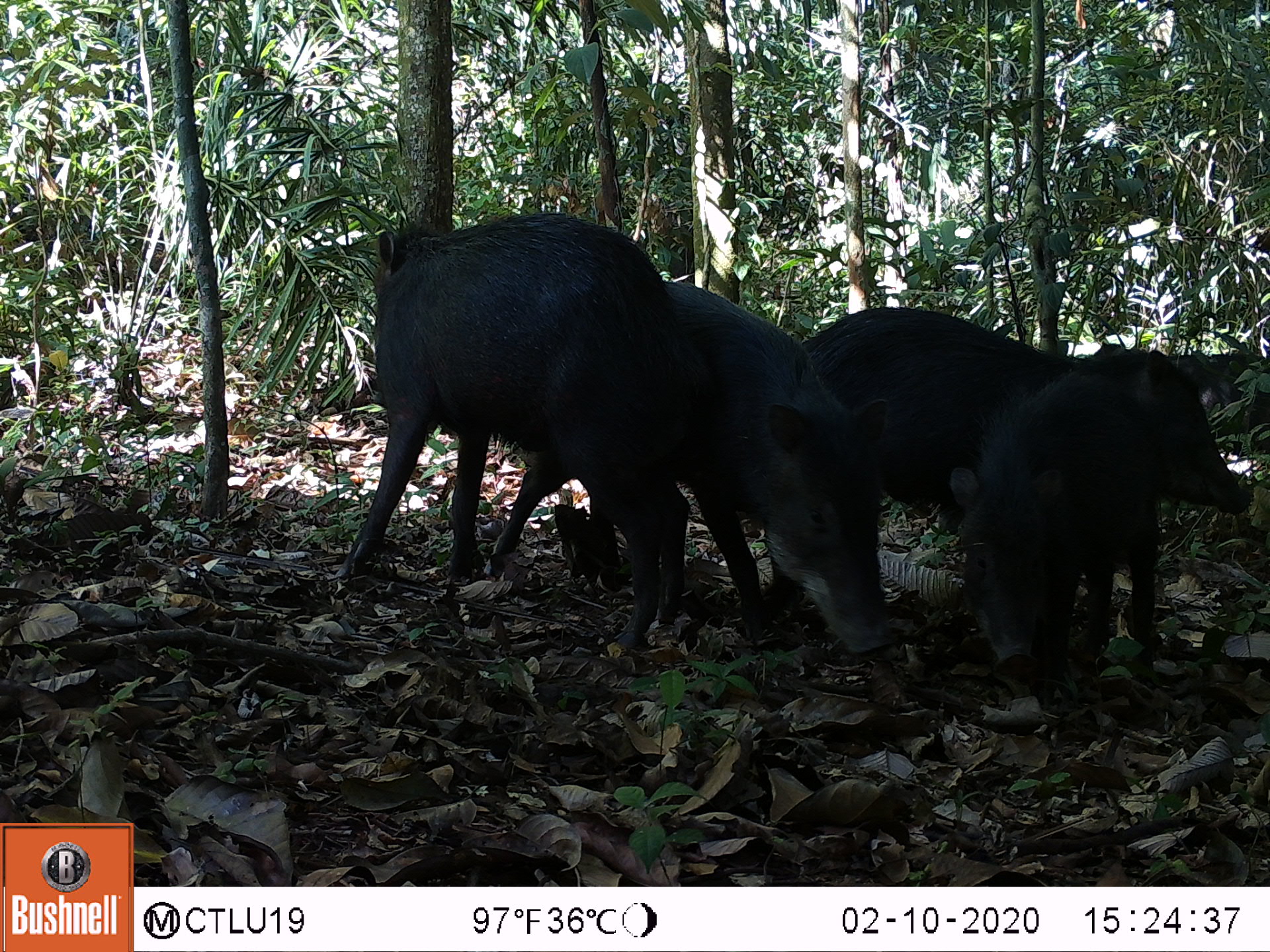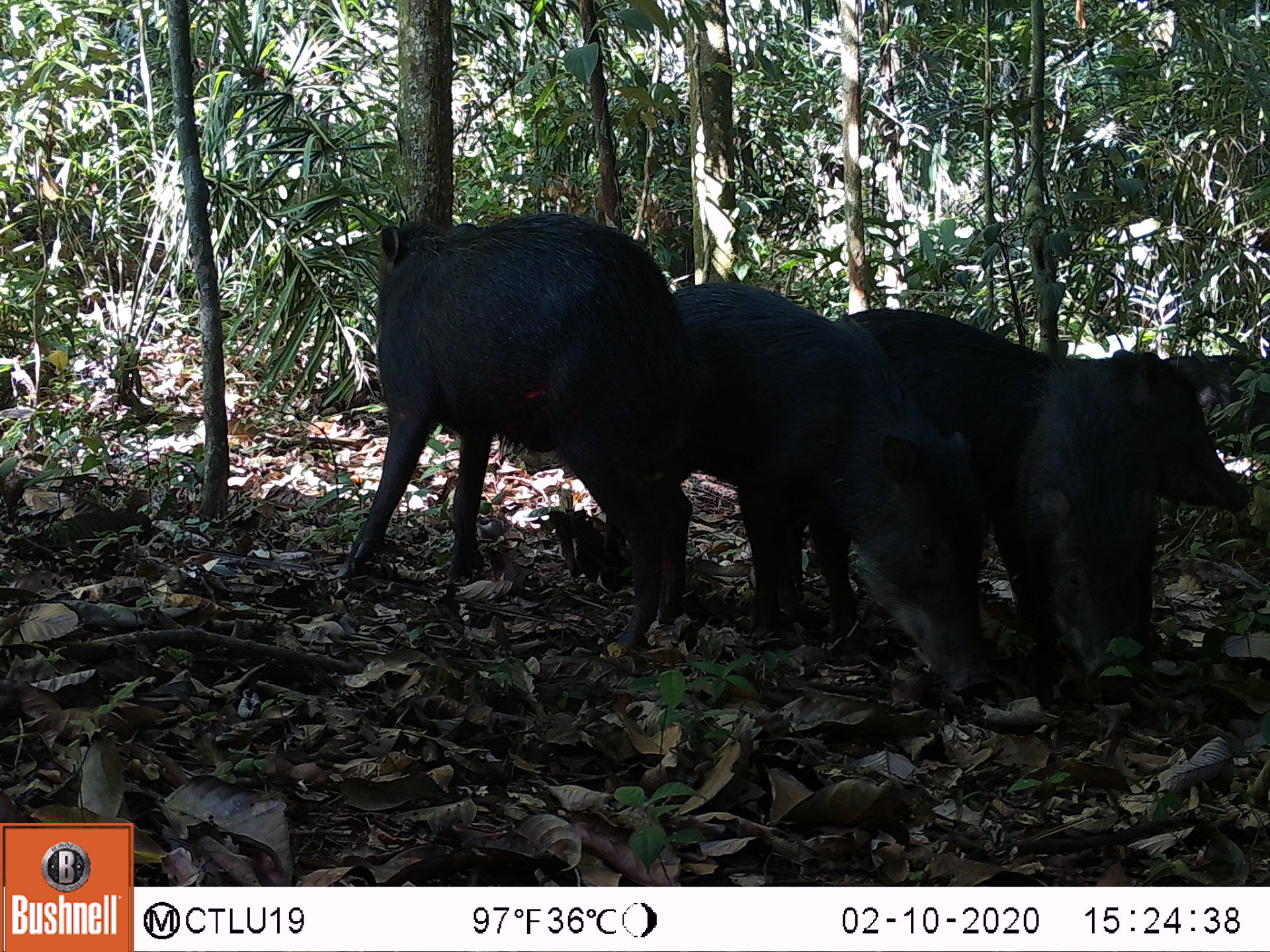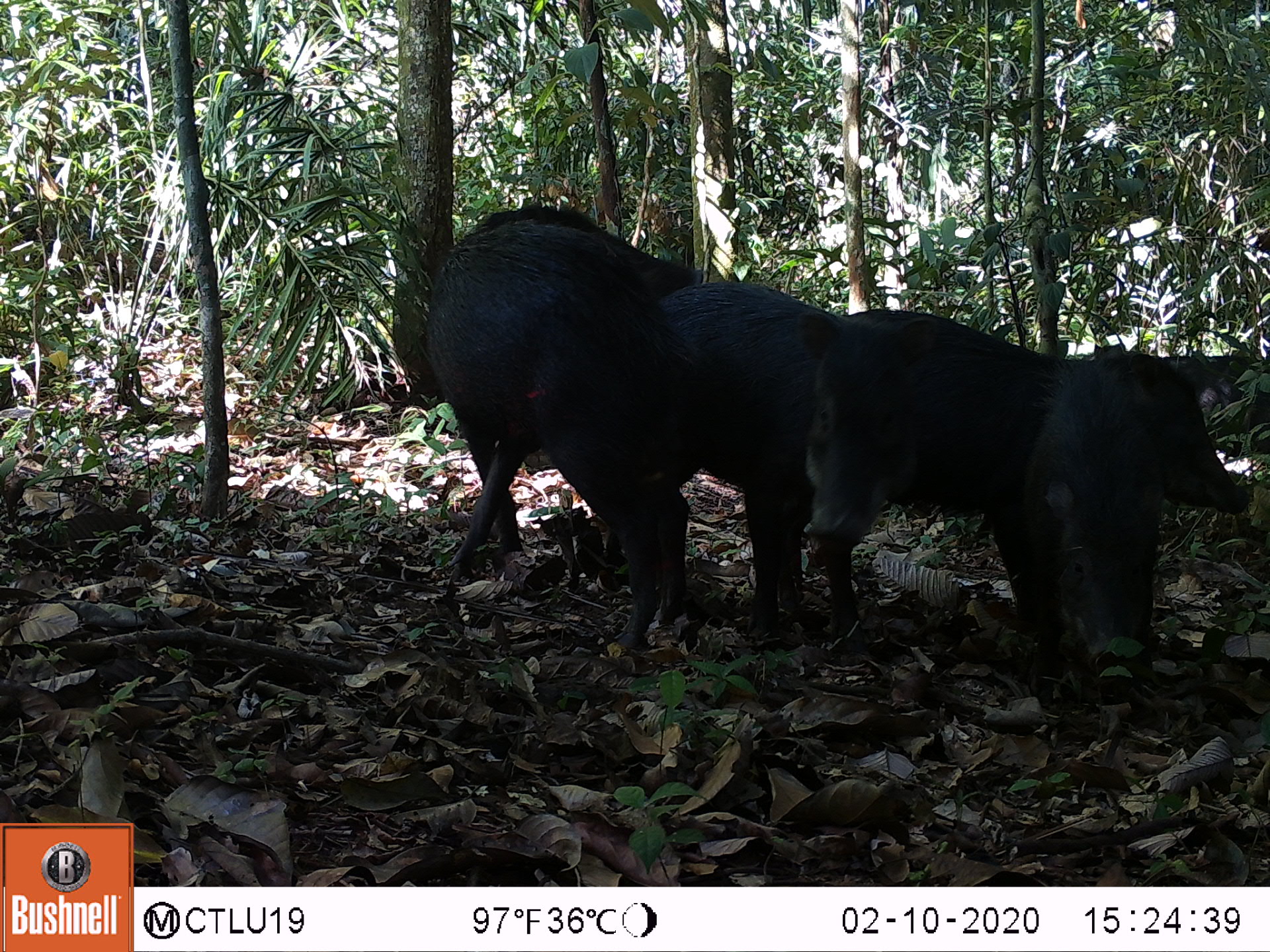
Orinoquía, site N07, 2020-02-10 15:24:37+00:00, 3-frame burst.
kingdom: Animalia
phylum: Chordata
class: Mammalia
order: Artiodactyla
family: Tayassuidae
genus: Tayassu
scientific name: Tayassu pecari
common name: white-lipped peccary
White-lipped peccary (Tayassu pecari).